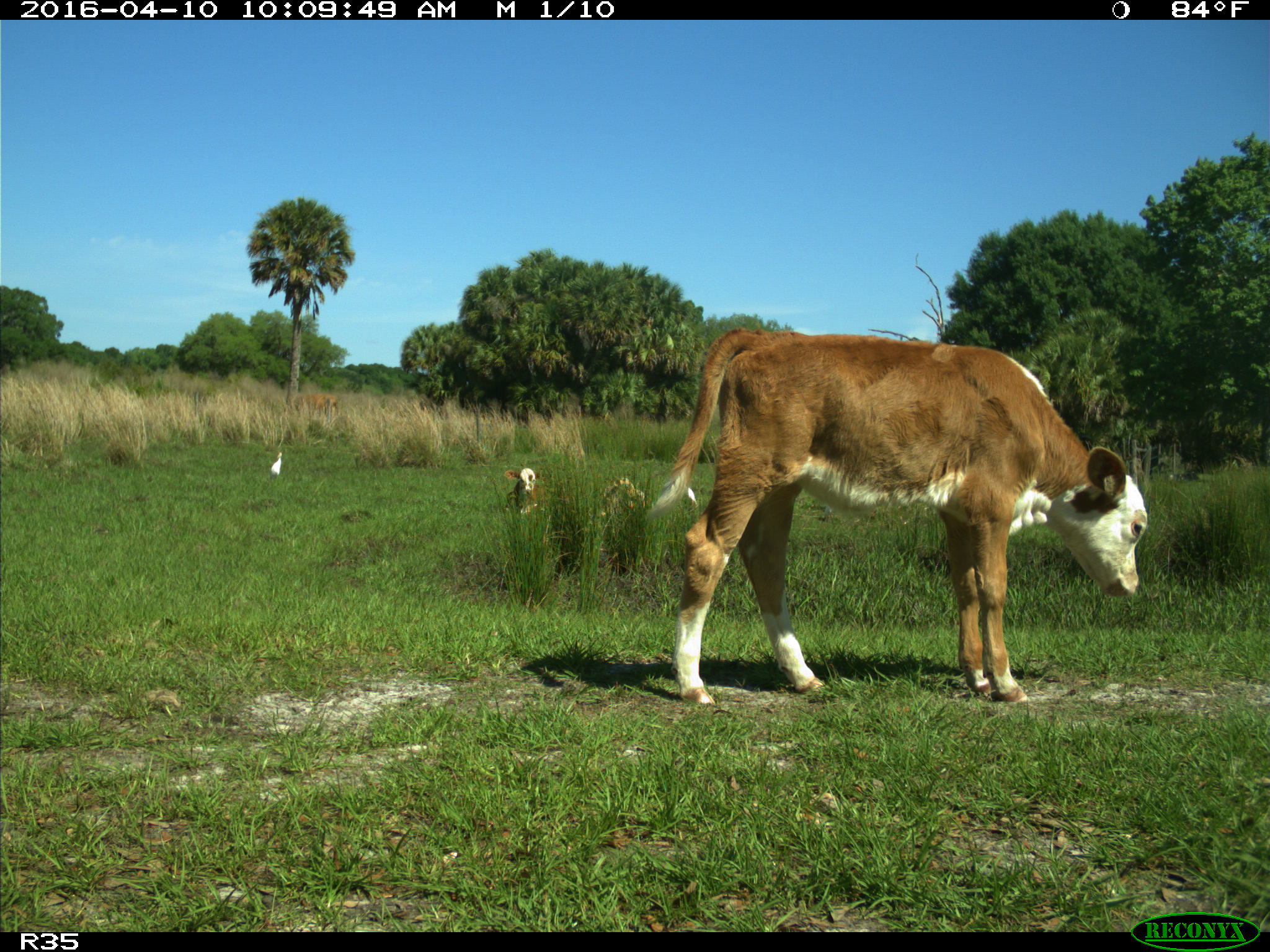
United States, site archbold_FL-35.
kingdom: Animalia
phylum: Chordata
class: Mammalia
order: Artiodactyla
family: Bovidae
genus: Bos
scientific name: Bos taurus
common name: domestic cow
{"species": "Bos taurus (domestic cow)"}